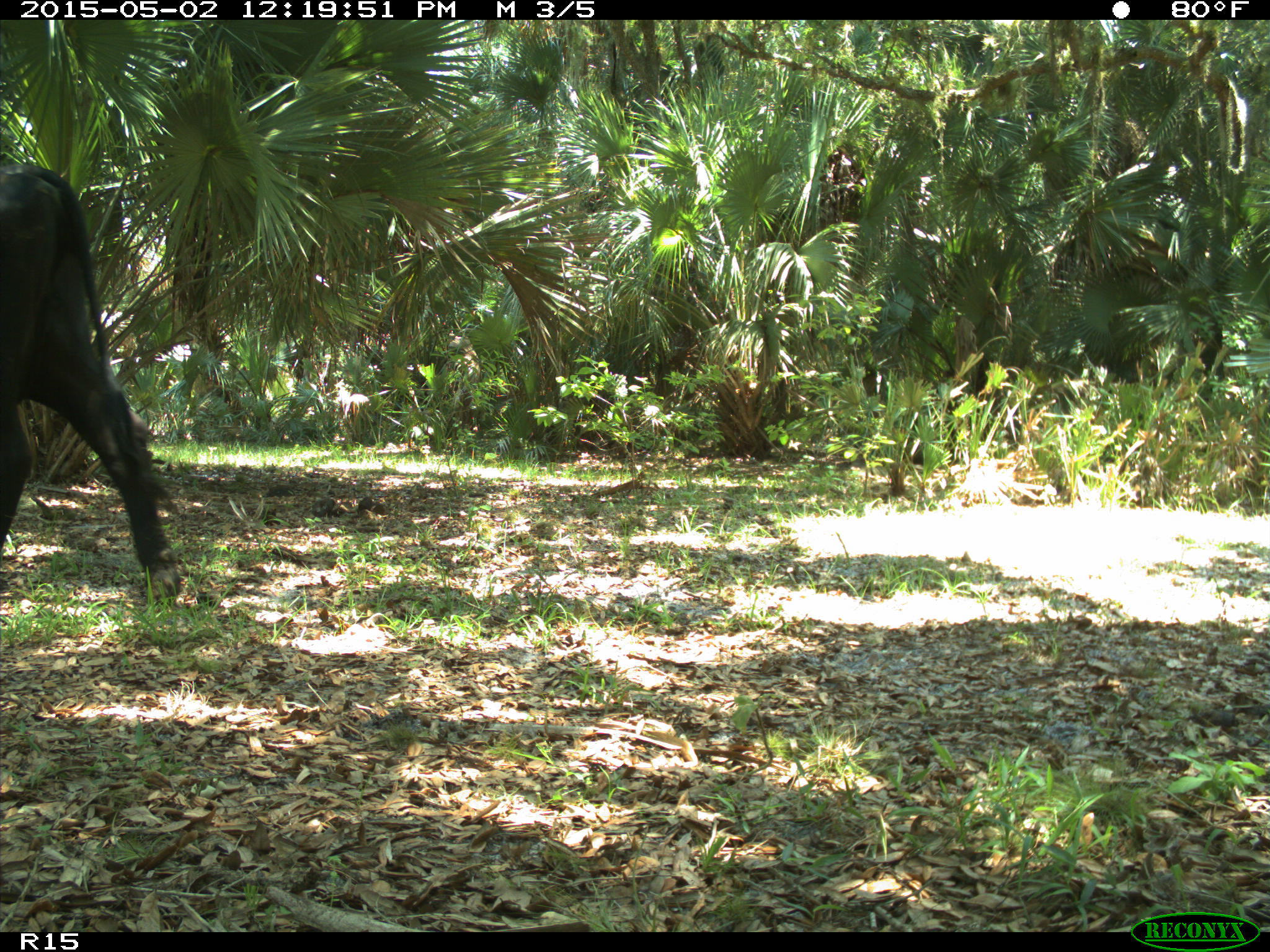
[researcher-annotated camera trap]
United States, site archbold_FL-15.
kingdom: Animalia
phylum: Chordata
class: Mammalia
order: Artiodactyla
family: Bovidae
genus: Bos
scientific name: Bos taurus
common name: domestic cow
Bos taurus (domestic cow).